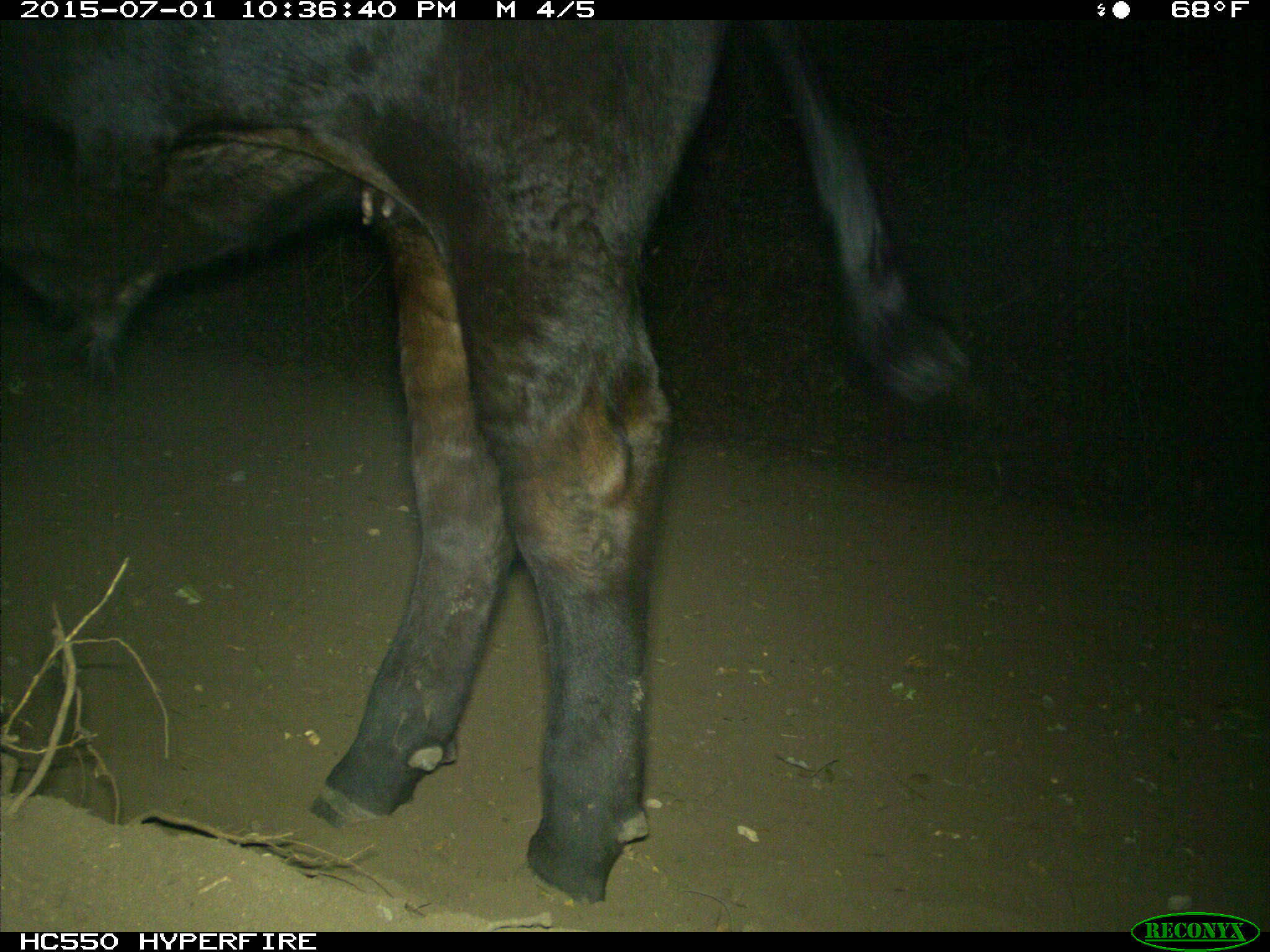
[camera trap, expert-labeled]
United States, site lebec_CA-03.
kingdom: Animalia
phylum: Chordata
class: Mammalia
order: Artiodactyla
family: Bovidae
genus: Bos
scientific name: Bos taurus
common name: domestic cow